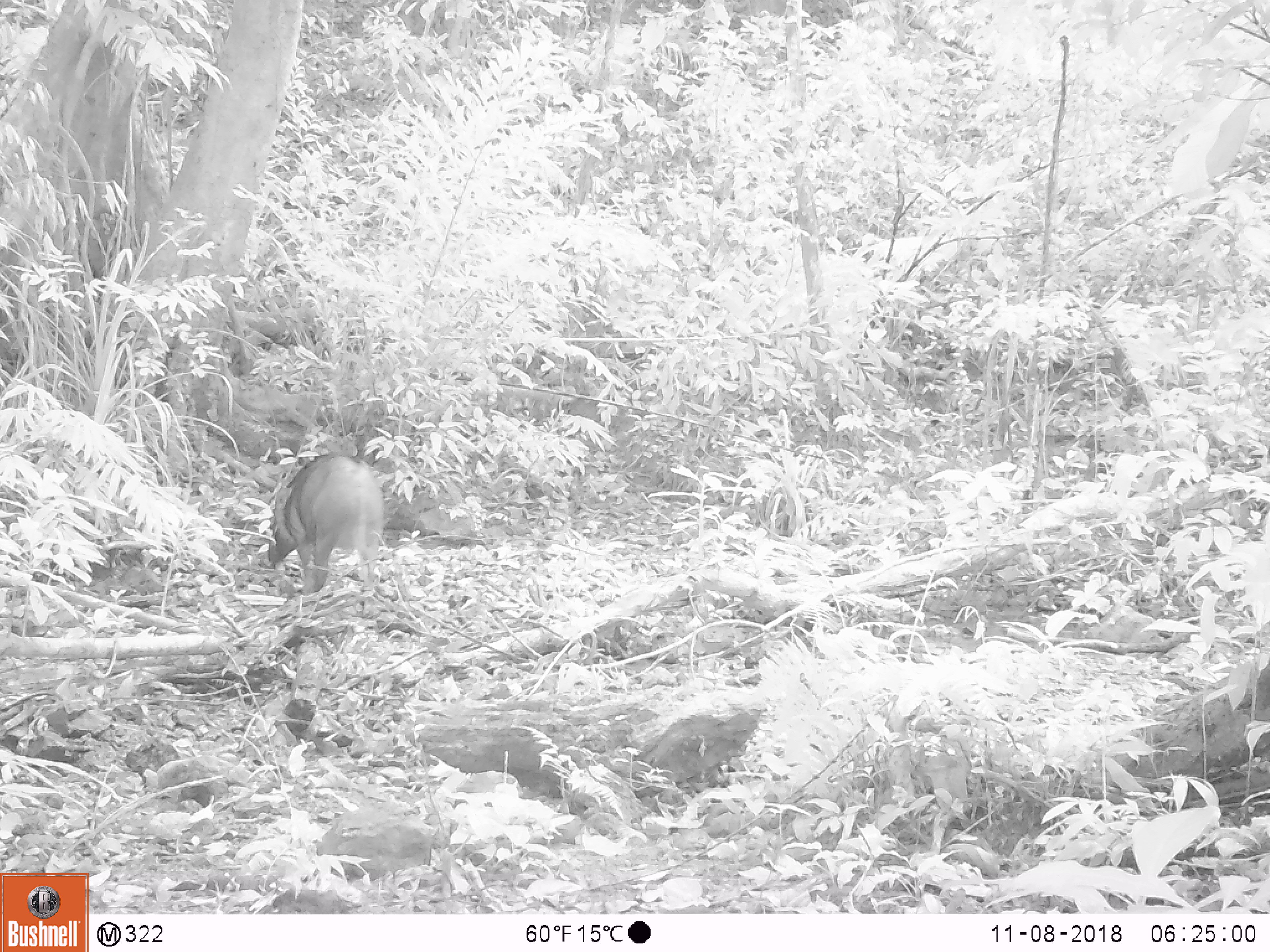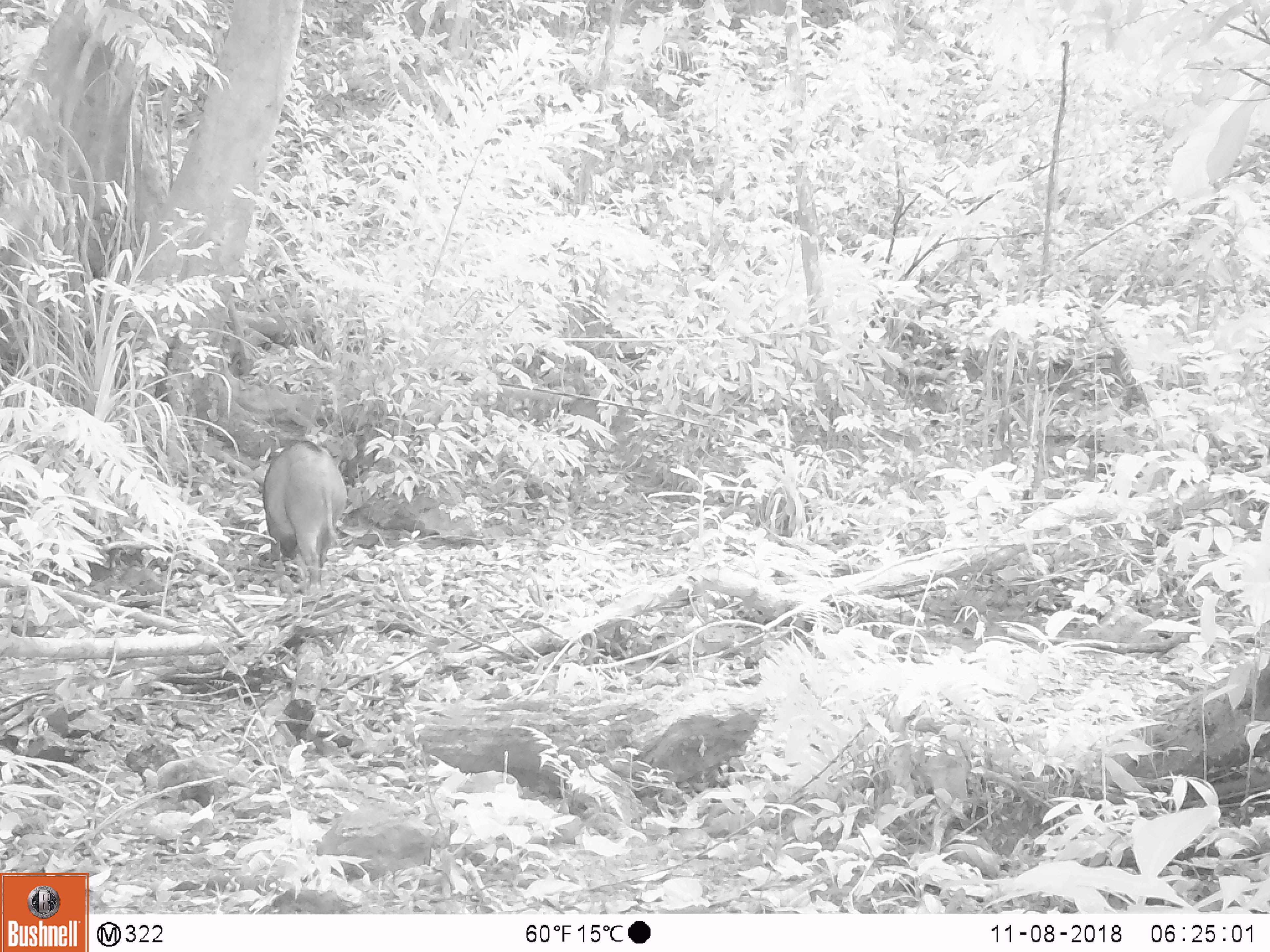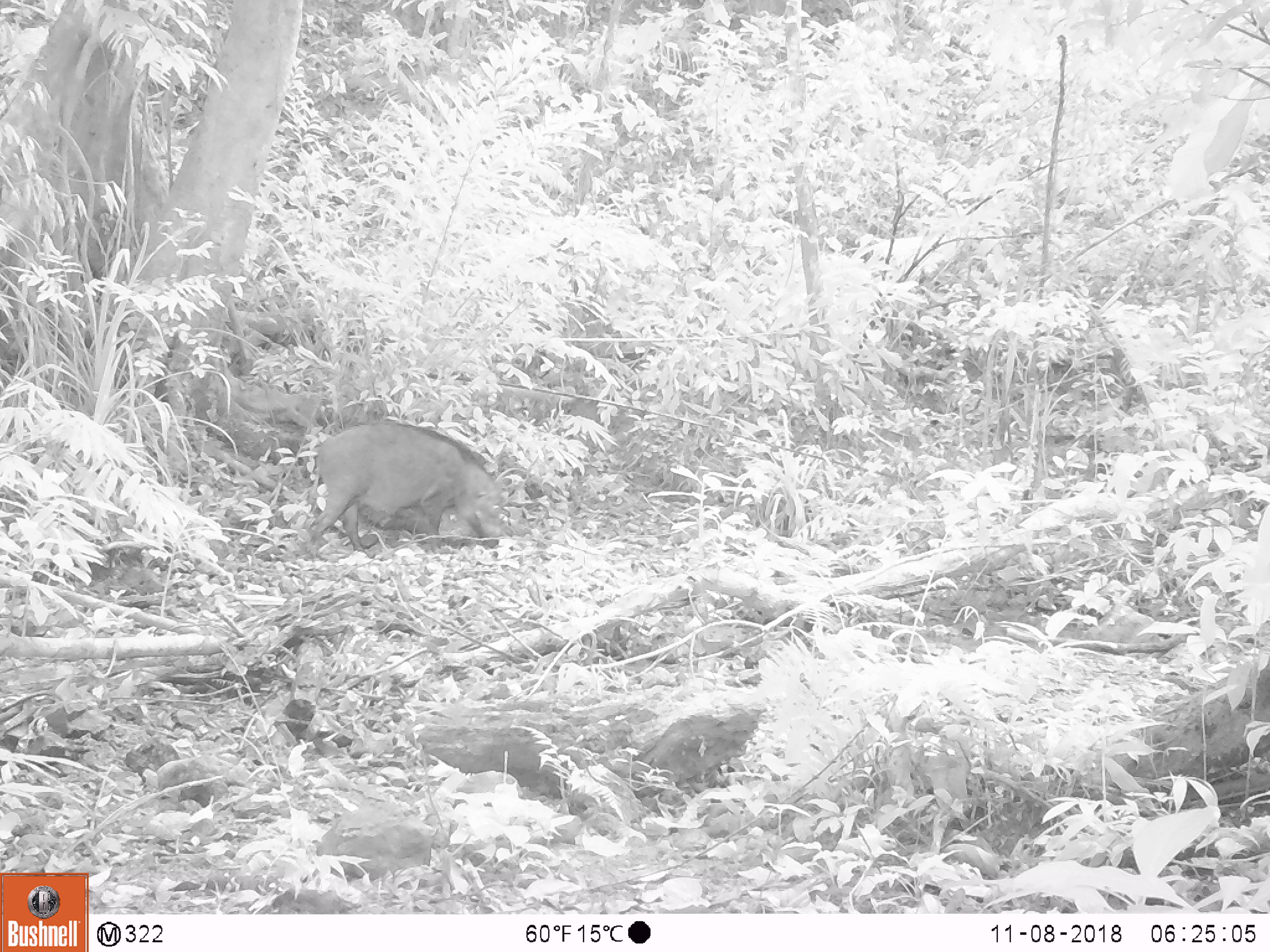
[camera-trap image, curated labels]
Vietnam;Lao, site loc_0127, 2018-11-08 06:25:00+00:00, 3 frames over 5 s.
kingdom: Animalia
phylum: Chordata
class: Mammalia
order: Artiodactyla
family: Suidae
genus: Sus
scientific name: Sus scrofa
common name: eurasian wild pig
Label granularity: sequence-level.